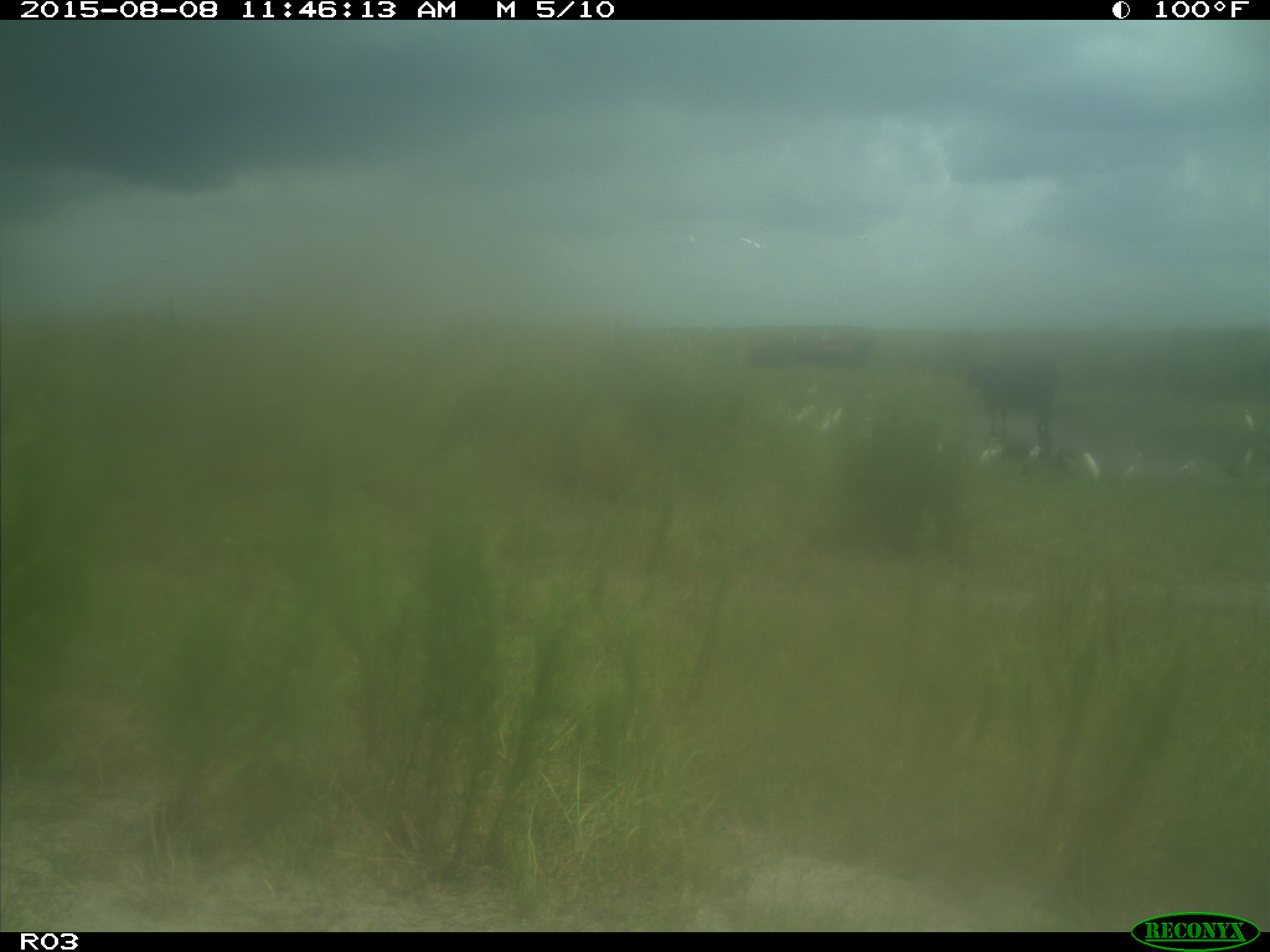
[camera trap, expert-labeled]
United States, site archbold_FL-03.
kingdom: Animalia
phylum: Chordata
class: Mammalia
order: Artiodactyla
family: Bovidae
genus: Bos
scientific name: Bos taurus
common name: domestic cow